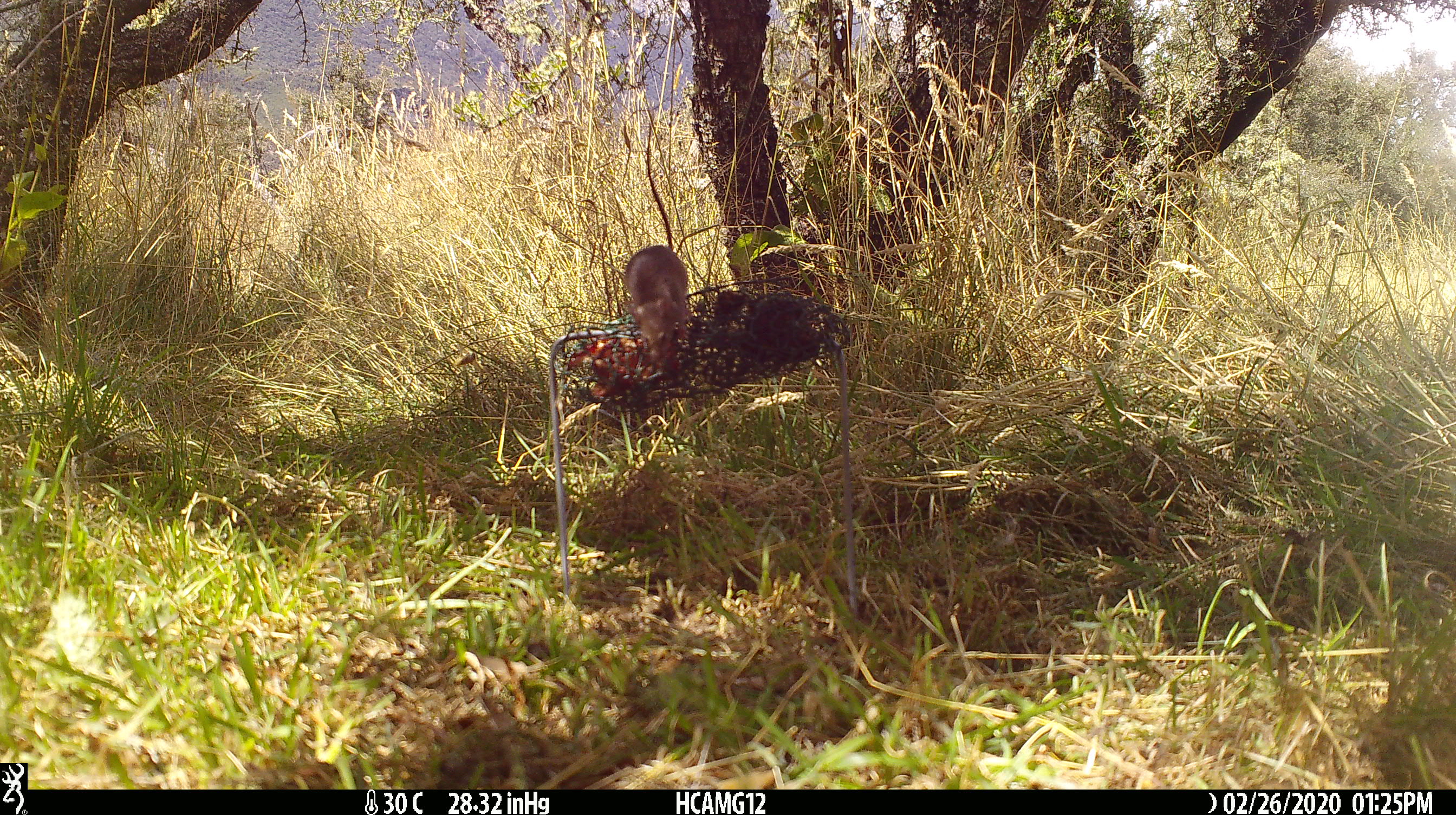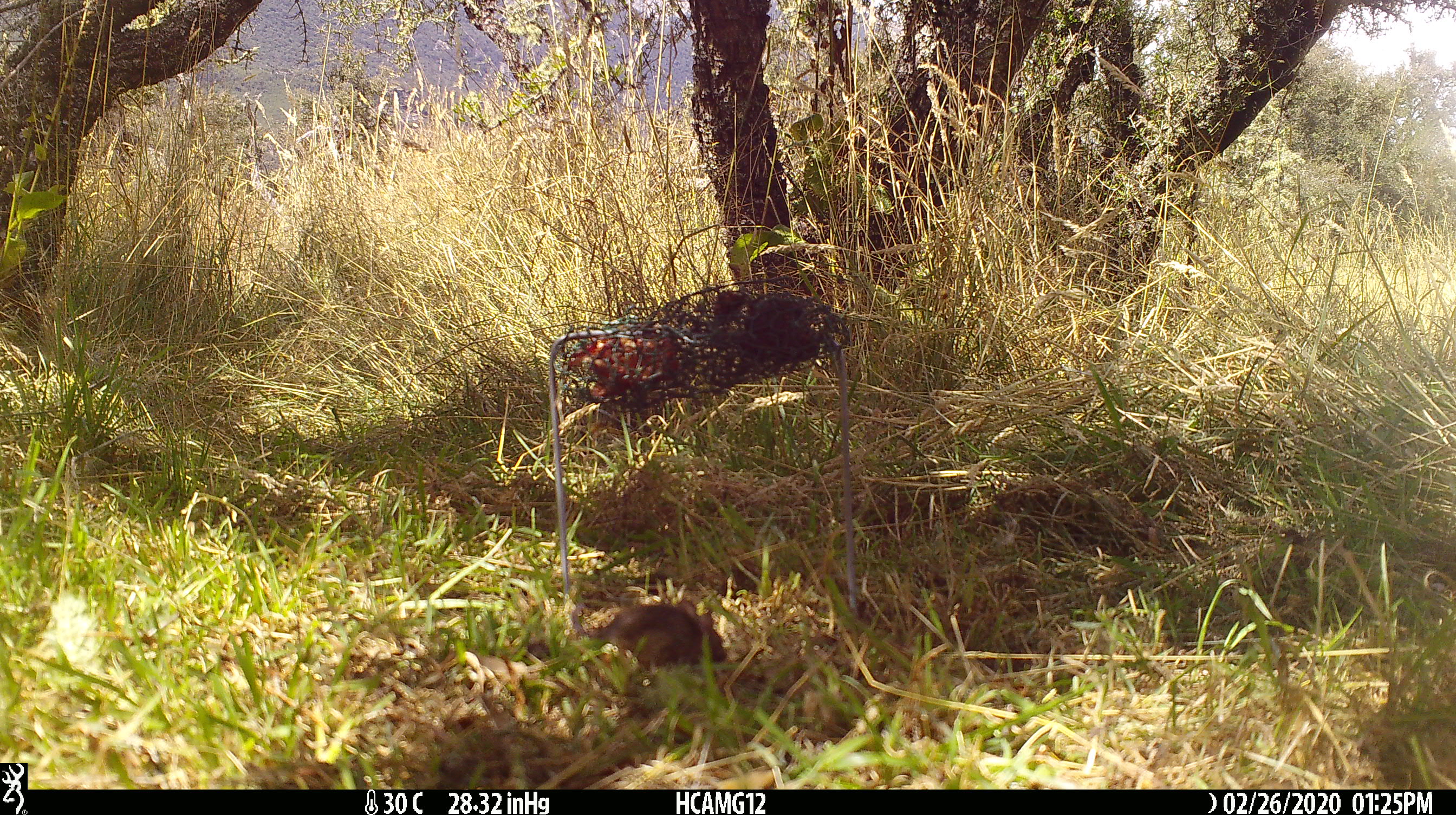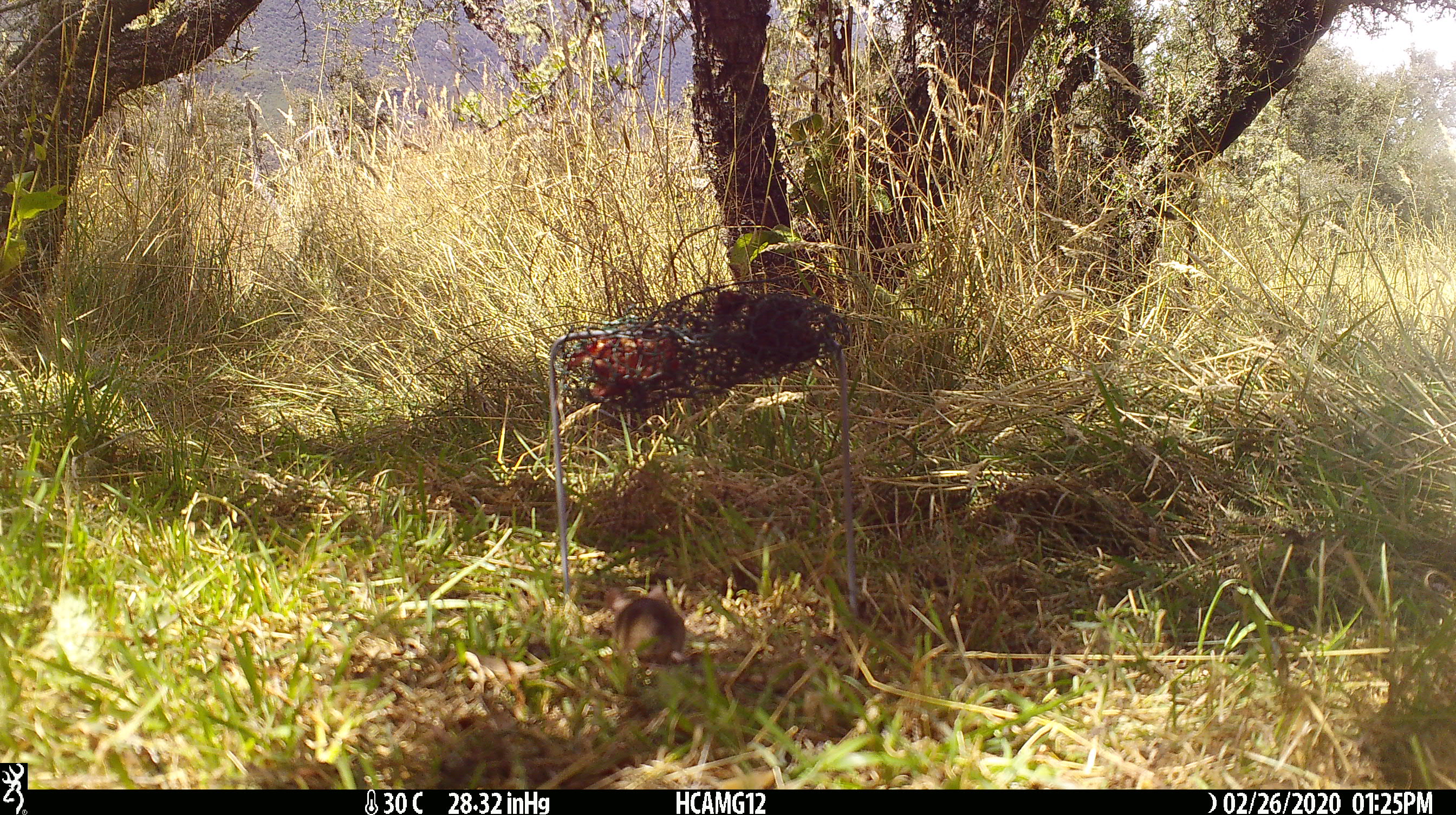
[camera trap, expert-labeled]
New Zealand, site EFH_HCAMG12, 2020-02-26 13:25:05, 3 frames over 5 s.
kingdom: Animalia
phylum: Chordata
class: Mammalia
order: Rodentia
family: Muridae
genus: Mus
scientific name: Mus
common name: mouse